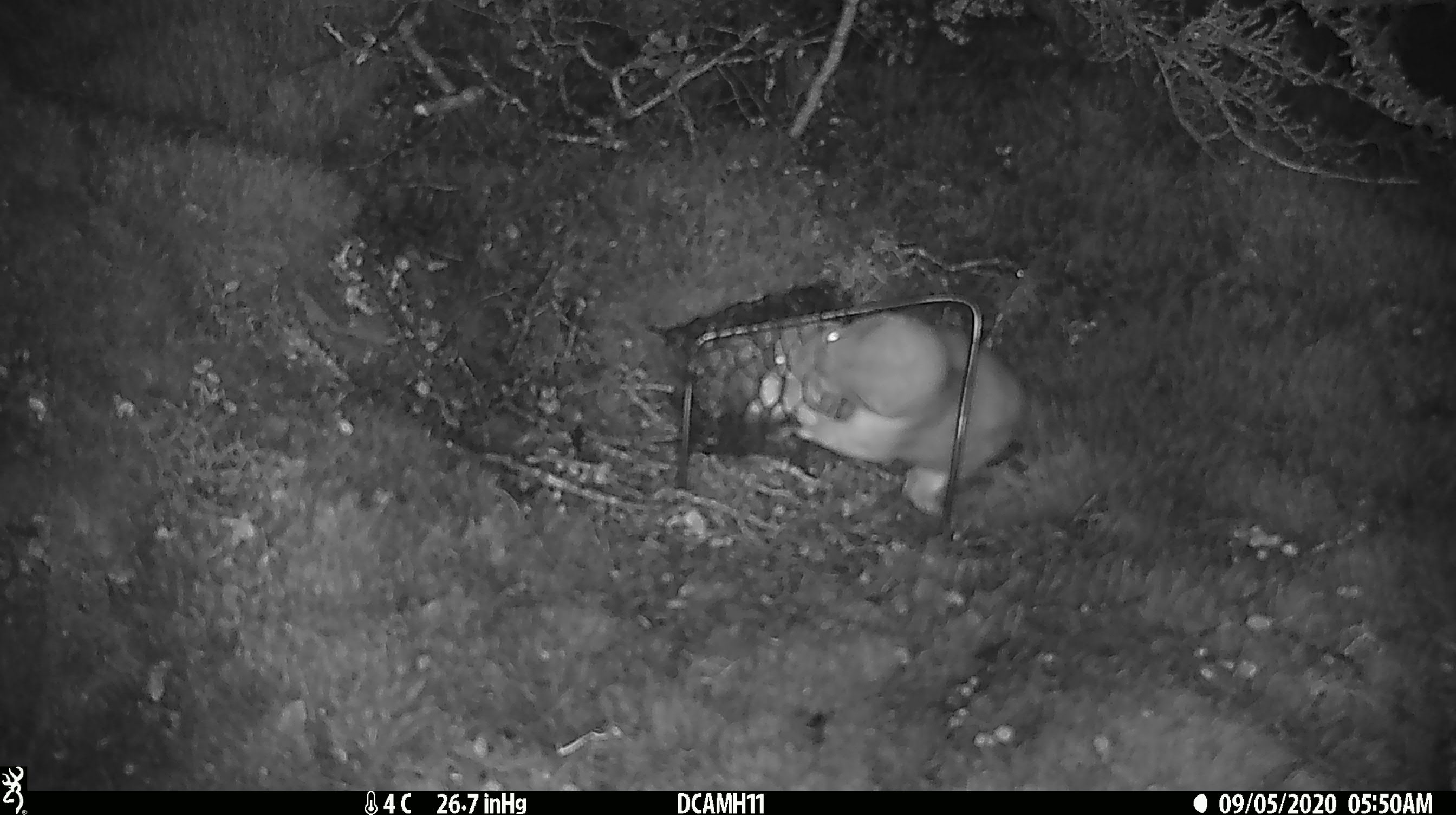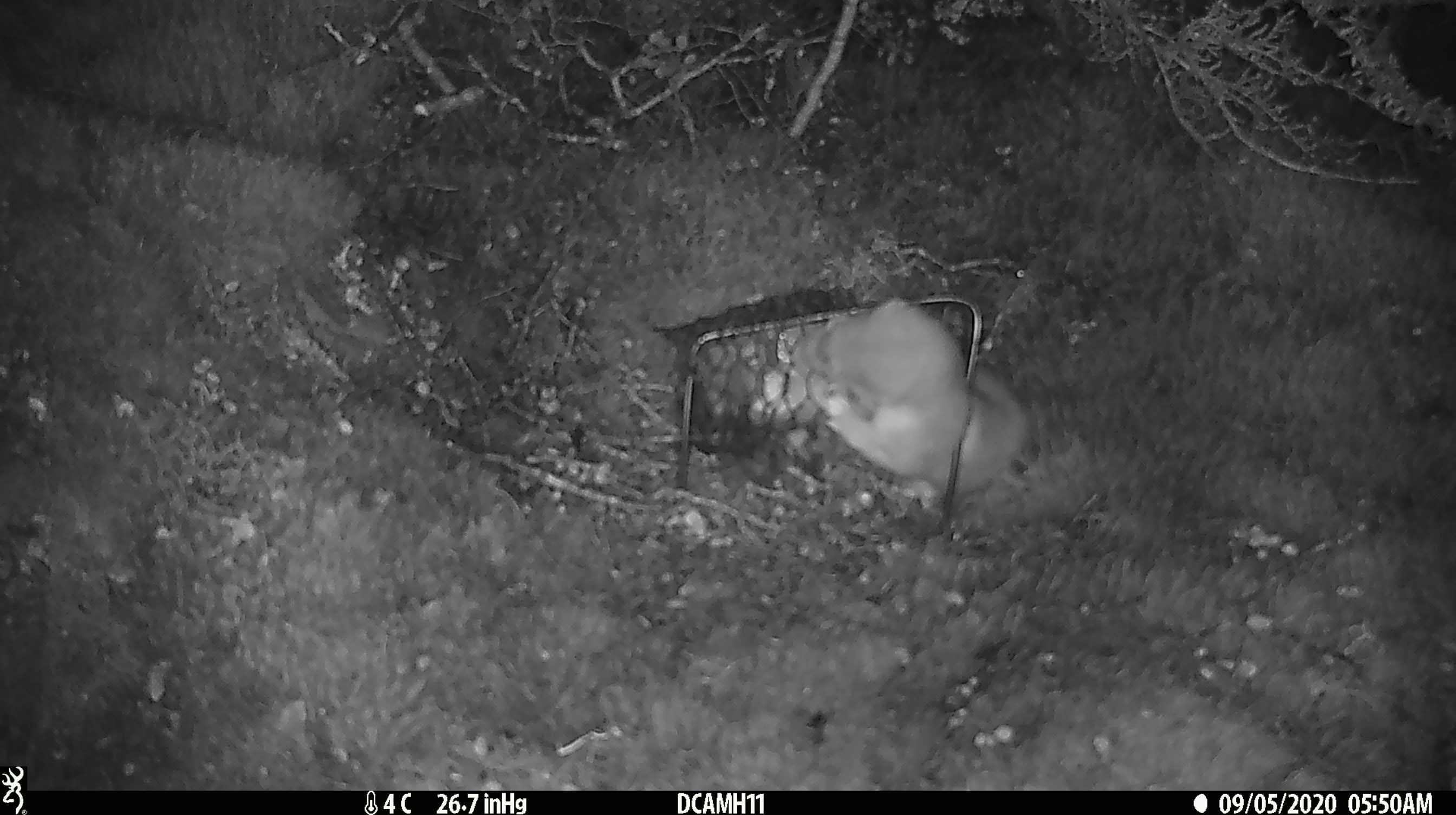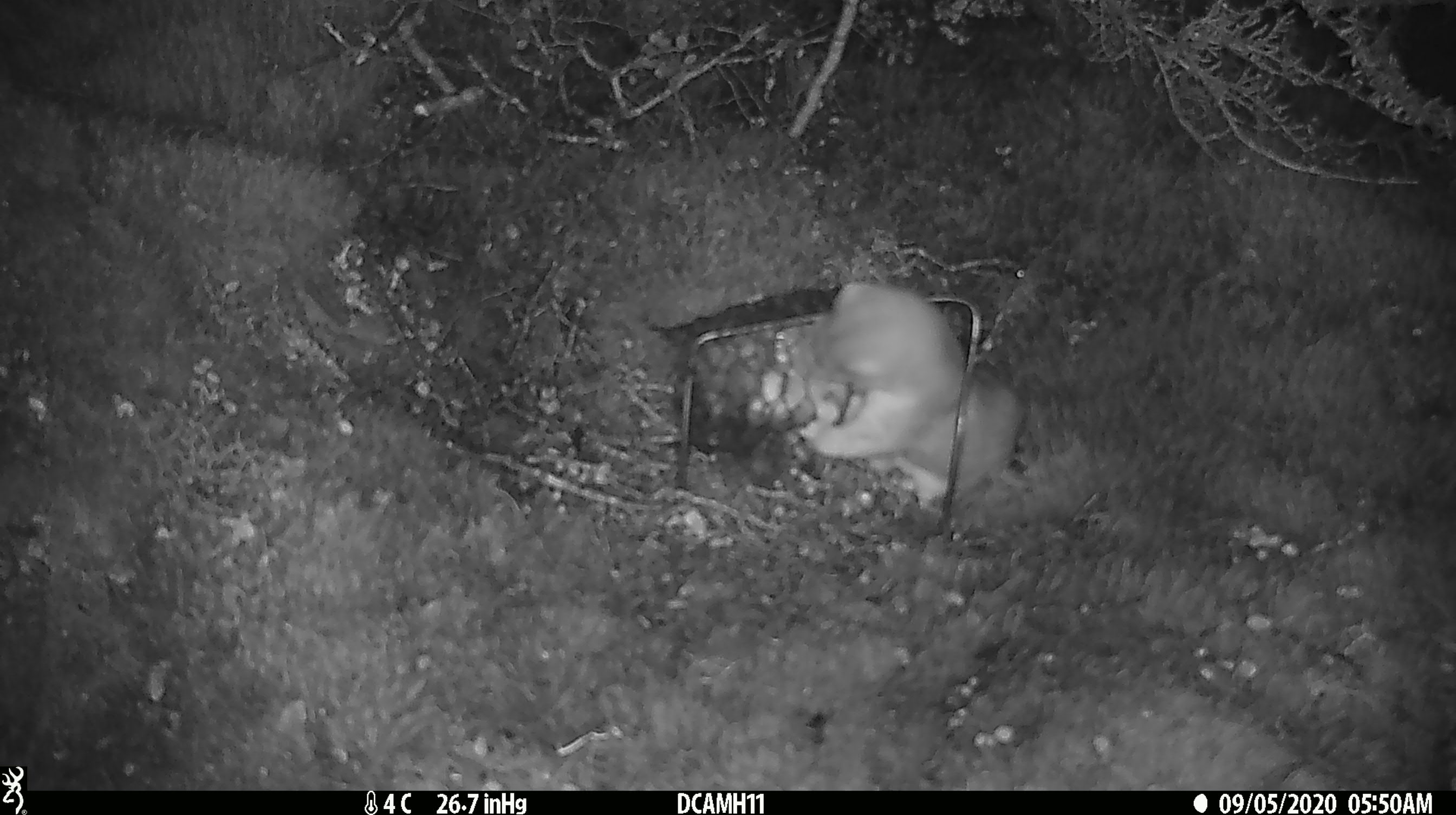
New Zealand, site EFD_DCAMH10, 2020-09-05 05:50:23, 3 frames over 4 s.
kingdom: Animalia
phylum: Chordata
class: Mammalia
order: Carnivora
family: Mustelidae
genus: Mustela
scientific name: Mustela erminea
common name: stoat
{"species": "stoat (Mustela erminea)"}